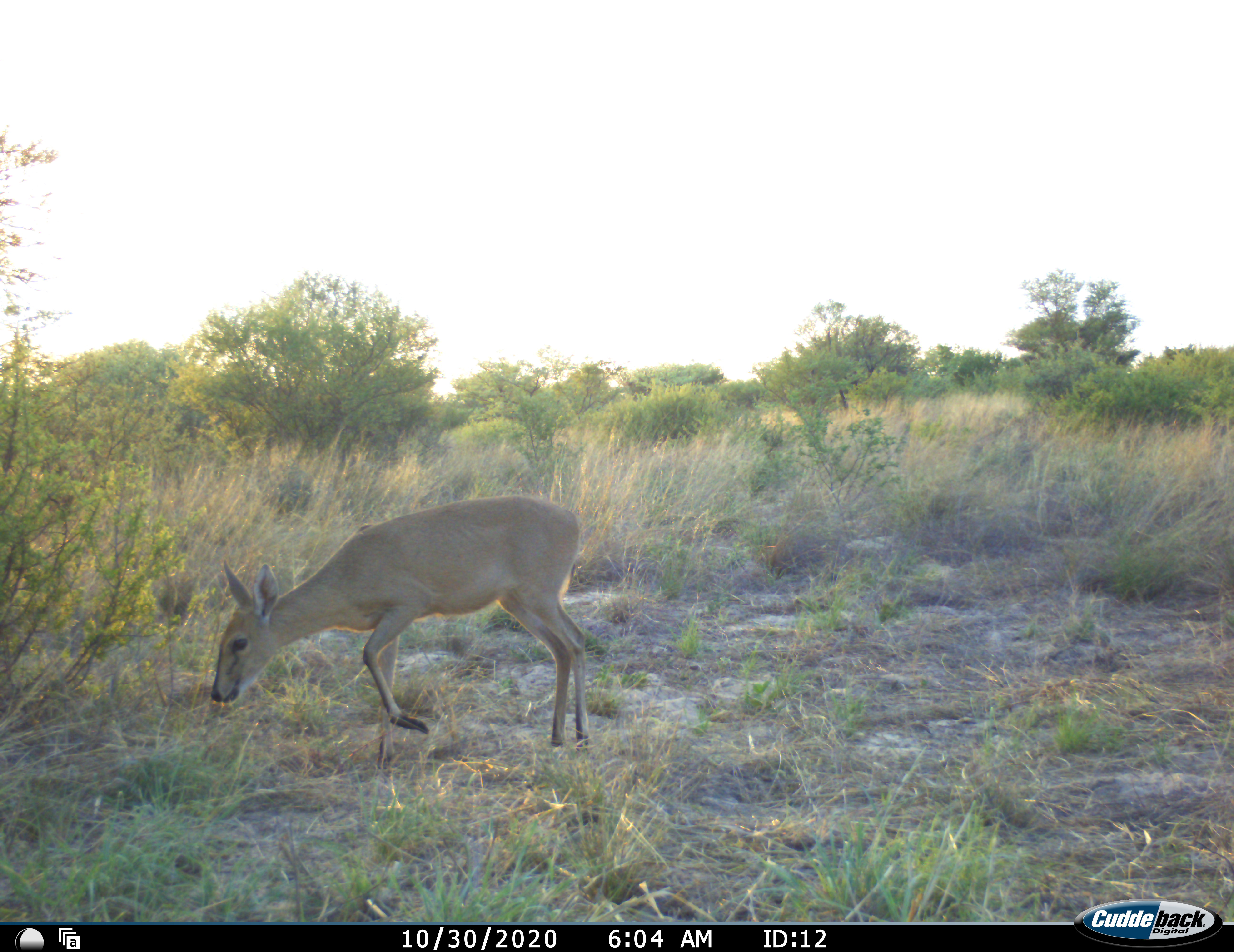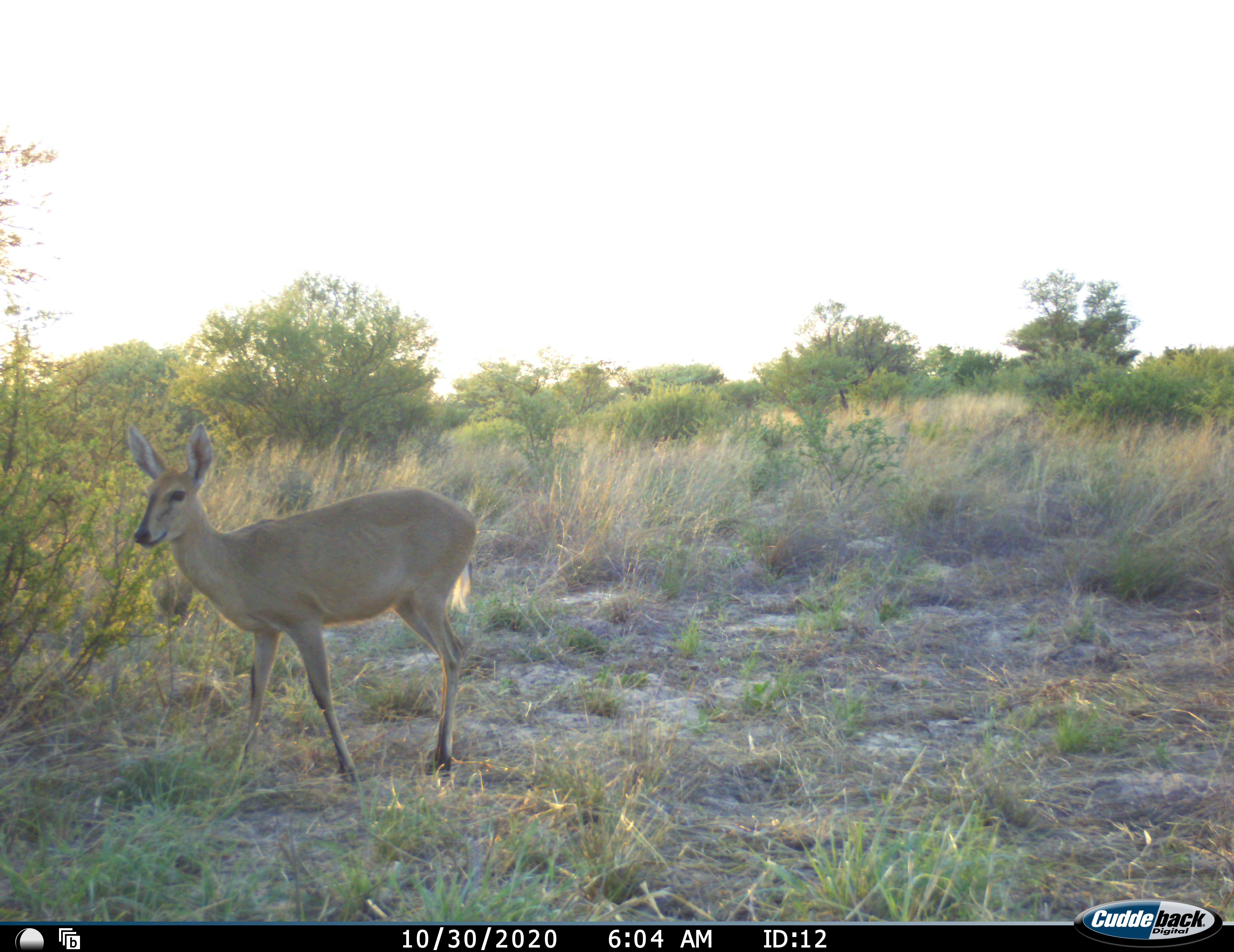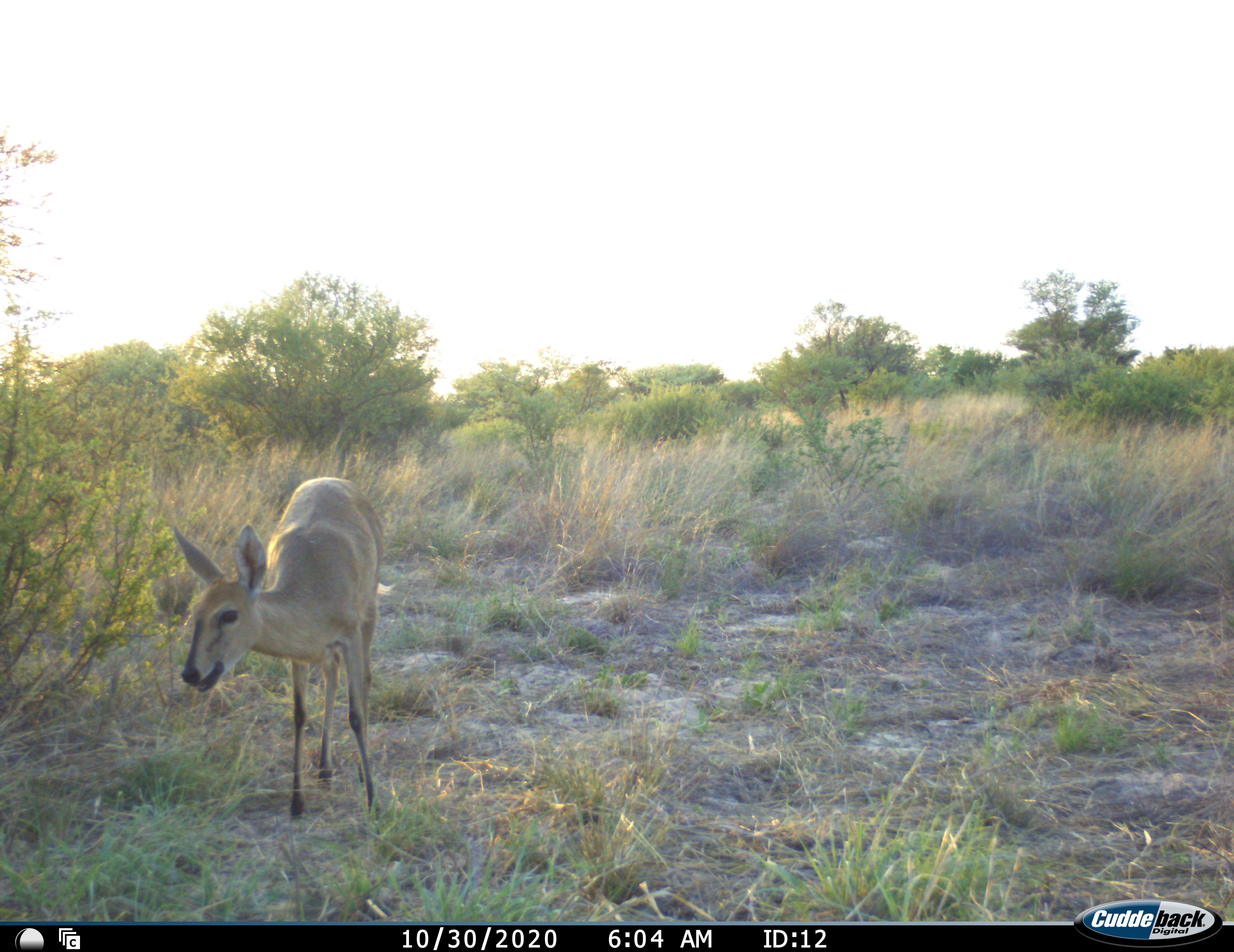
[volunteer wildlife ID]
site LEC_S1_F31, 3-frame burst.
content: unidentified animal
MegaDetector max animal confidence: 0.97